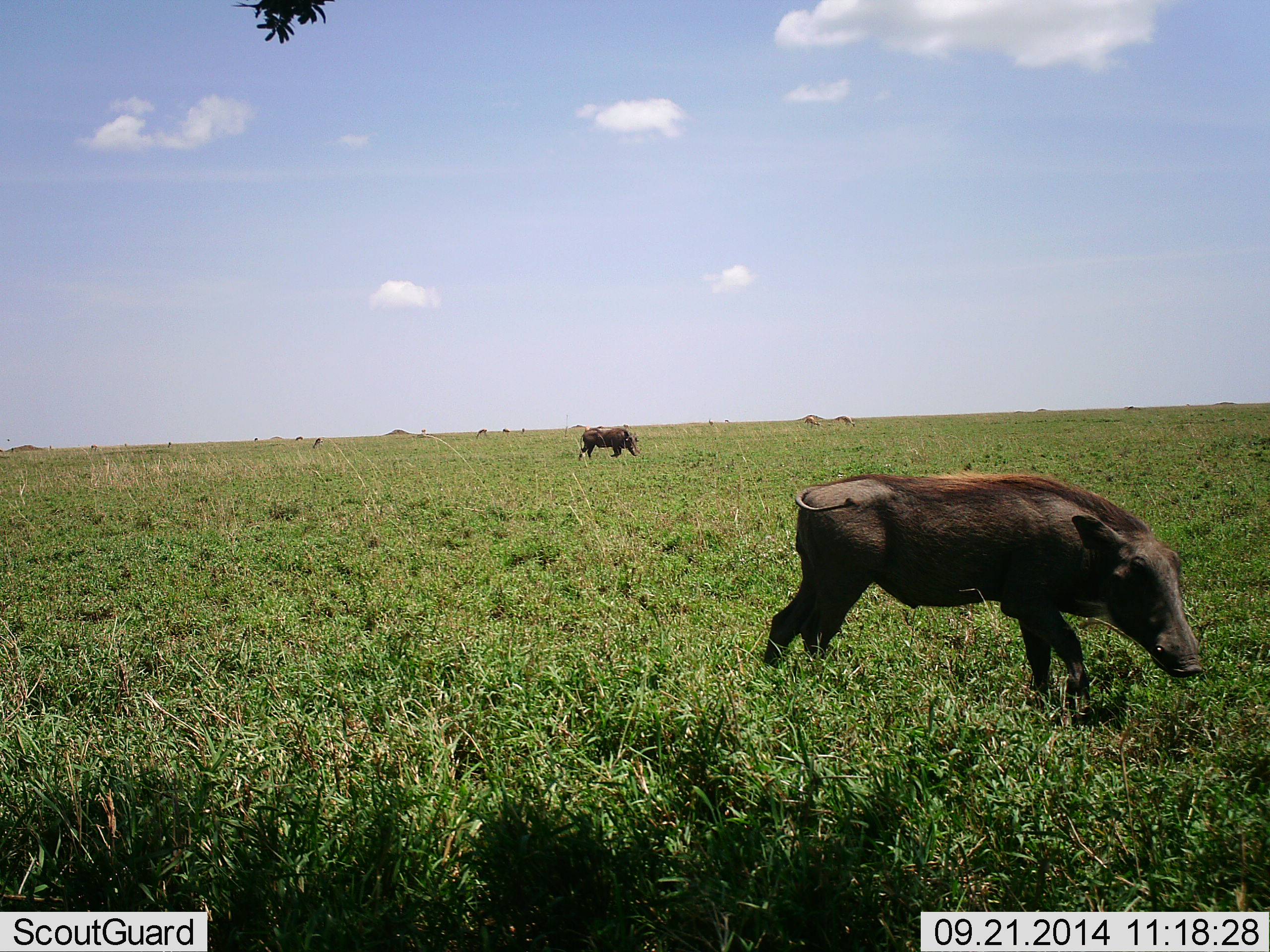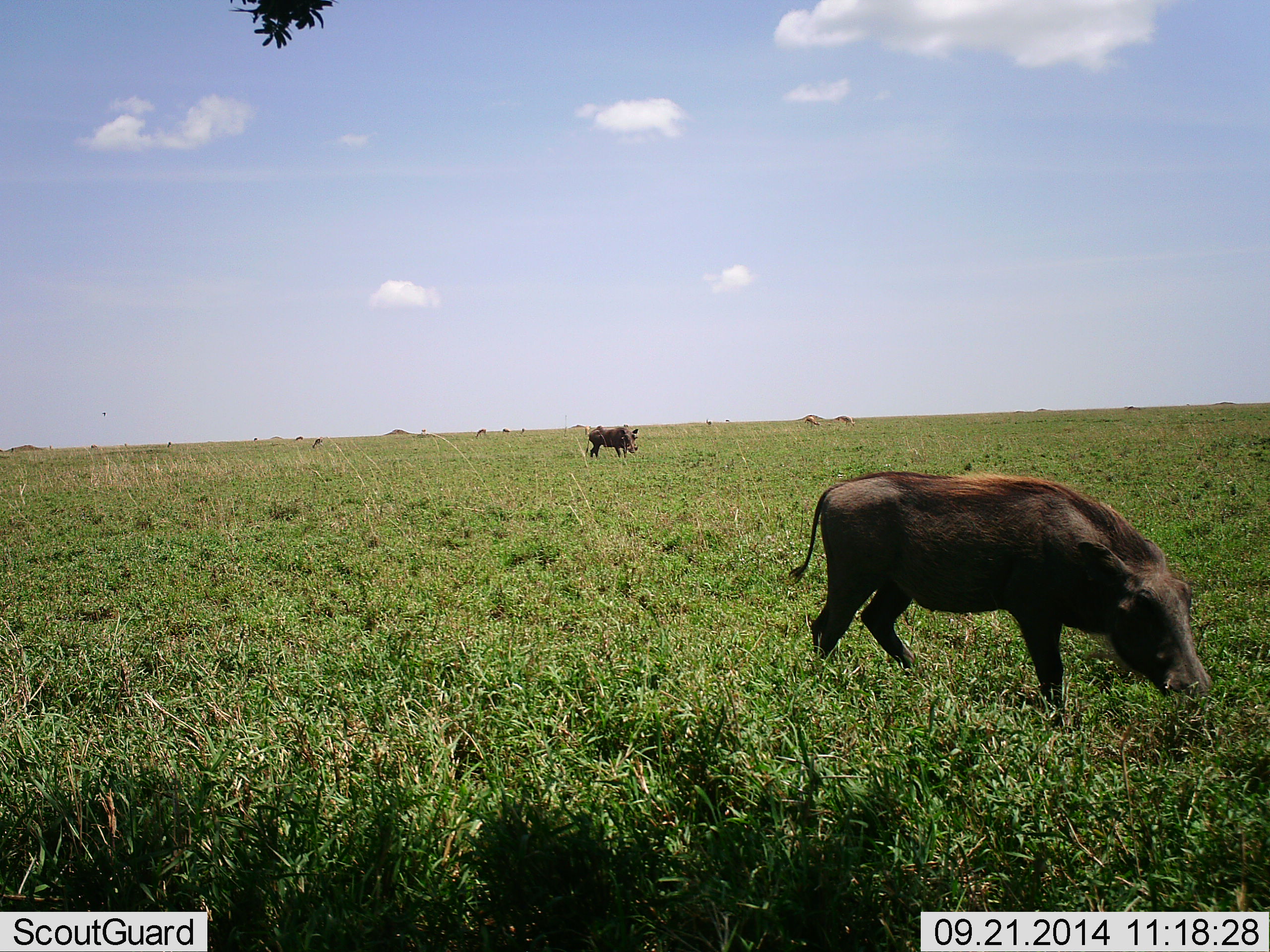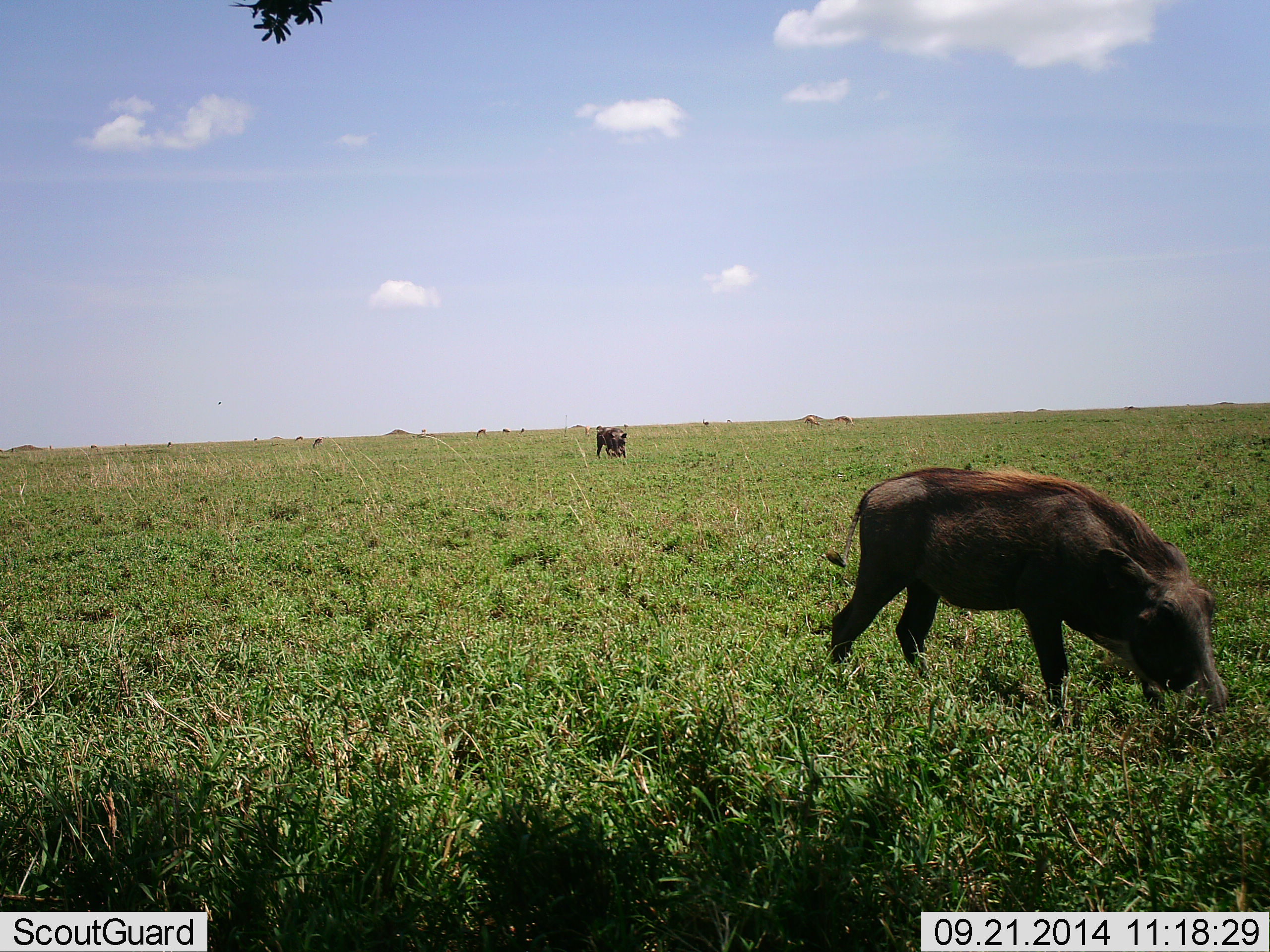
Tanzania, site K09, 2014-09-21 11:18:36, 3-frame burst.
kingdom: Animalia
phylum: Chordata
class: Mammalia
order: Artiodactyla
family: Suidae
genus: Phacochoerus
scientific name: Phacochoerus africanus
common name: warthog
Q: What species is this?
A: Warthog (Phacochoerus africanus).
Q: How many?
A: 2.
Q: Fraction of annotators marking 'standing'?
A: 19%.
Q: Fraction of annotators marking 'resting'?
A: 0%.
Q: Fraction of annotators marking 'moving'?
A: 25%.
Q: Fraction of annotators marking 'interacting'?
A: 0%.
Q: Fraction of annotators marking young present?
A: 0%.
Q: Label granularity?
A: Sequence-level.